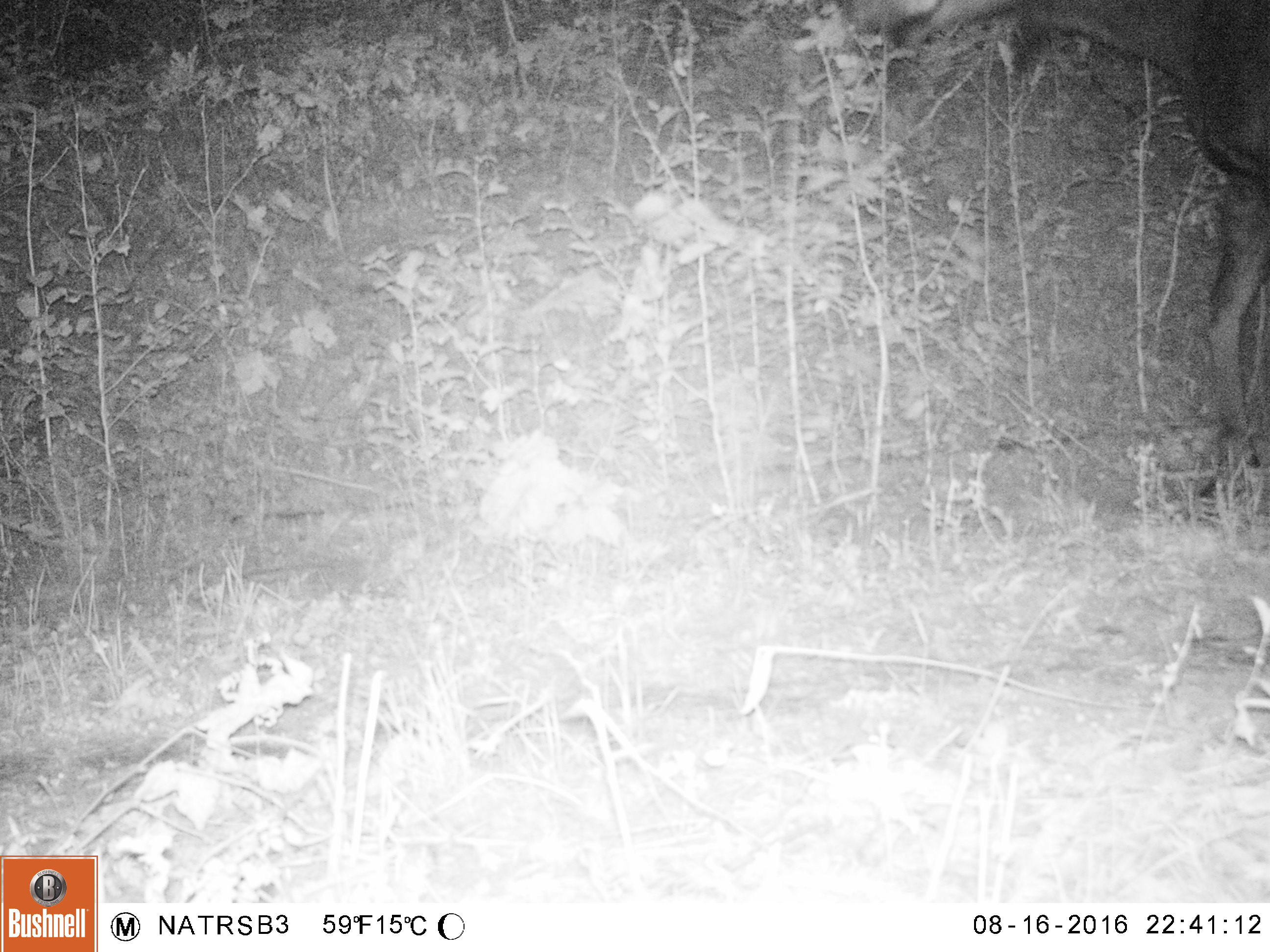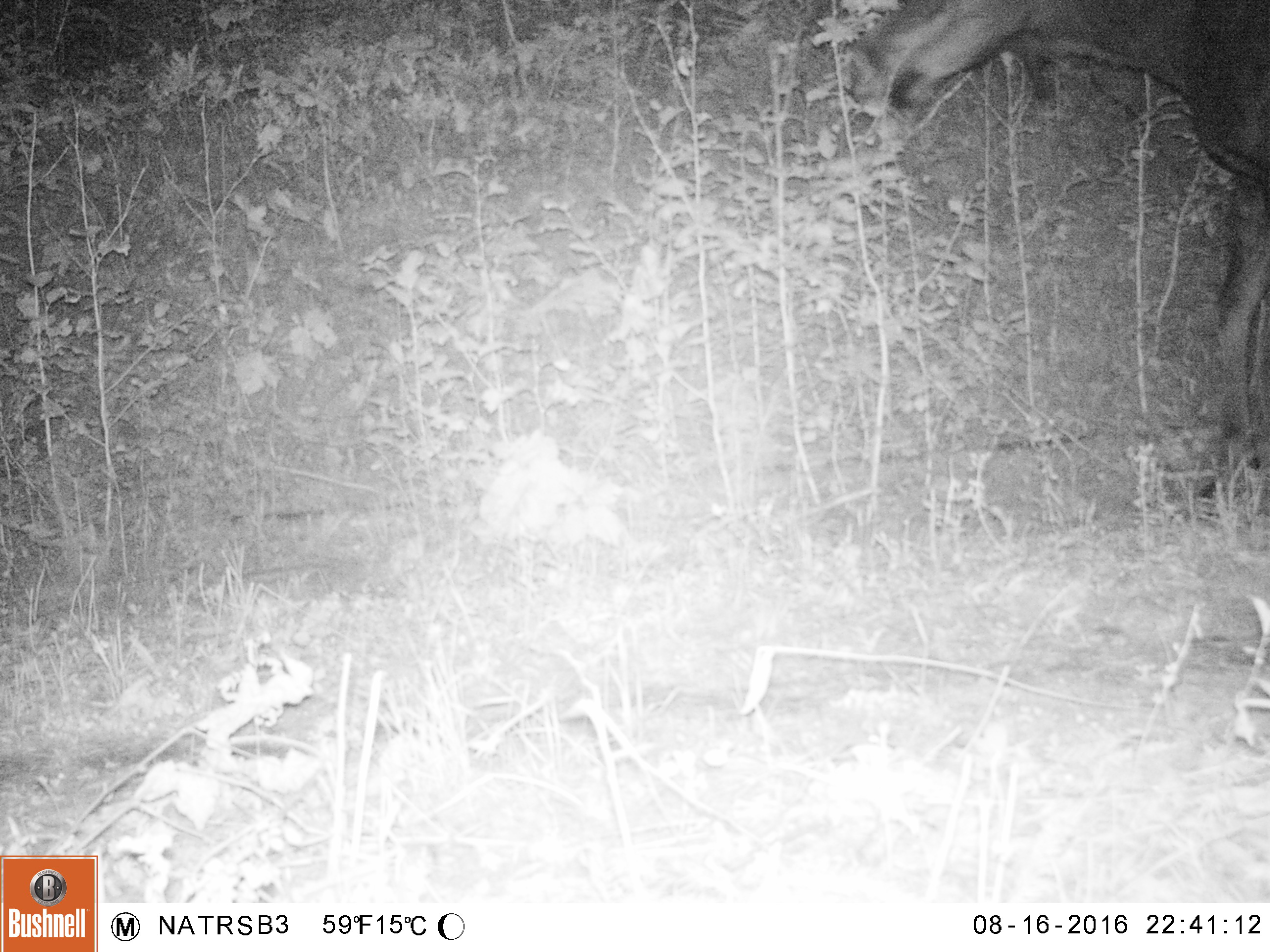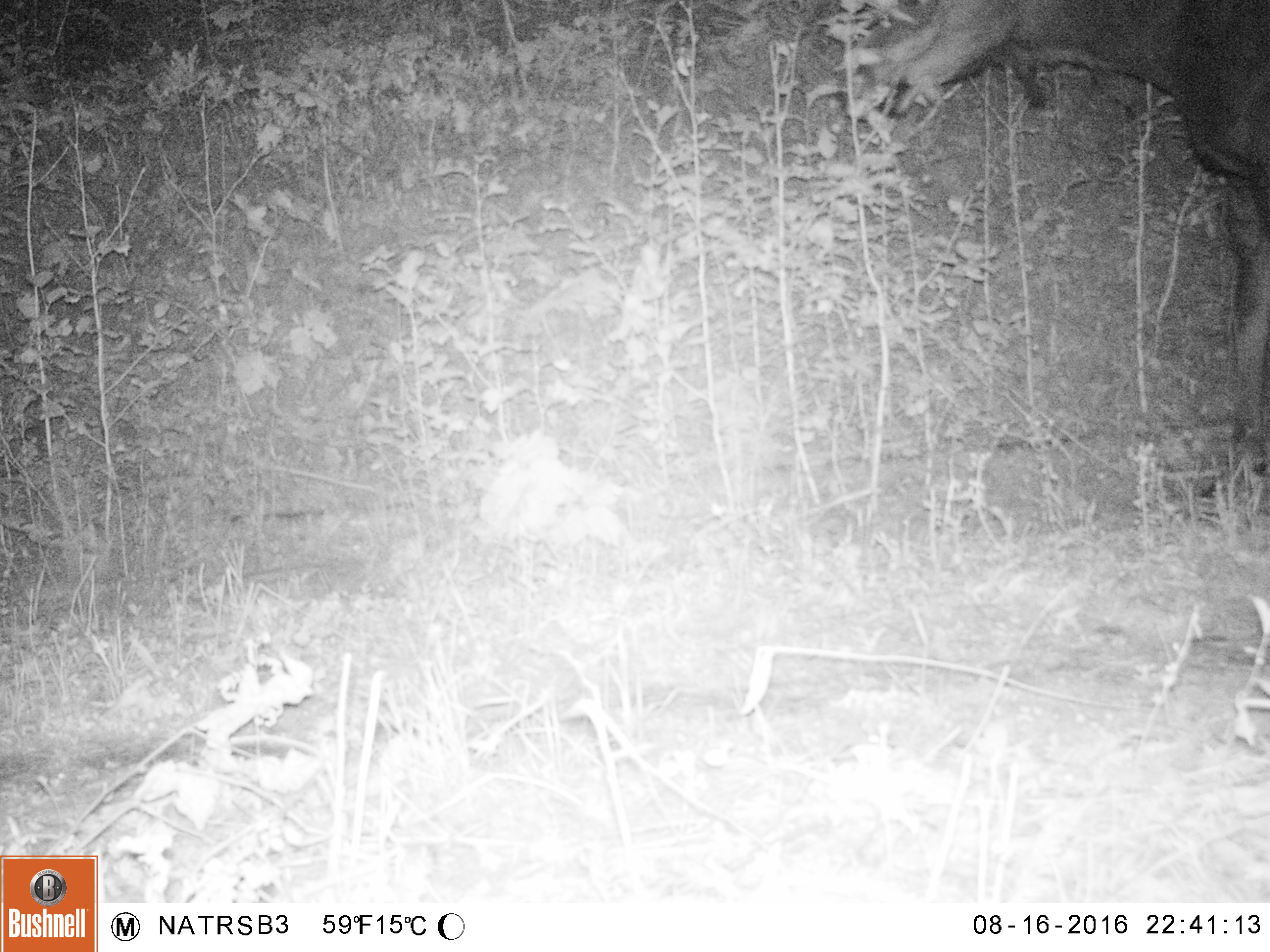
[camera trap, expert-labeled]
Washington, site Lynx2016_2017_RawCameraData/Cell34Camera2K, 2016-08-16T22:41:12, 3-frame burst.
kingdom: Animalia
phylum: Chordata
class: Mammalia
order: Artiodactyla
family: Cervidae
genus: Alces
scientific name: Alces alces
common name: moose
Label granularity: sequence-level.